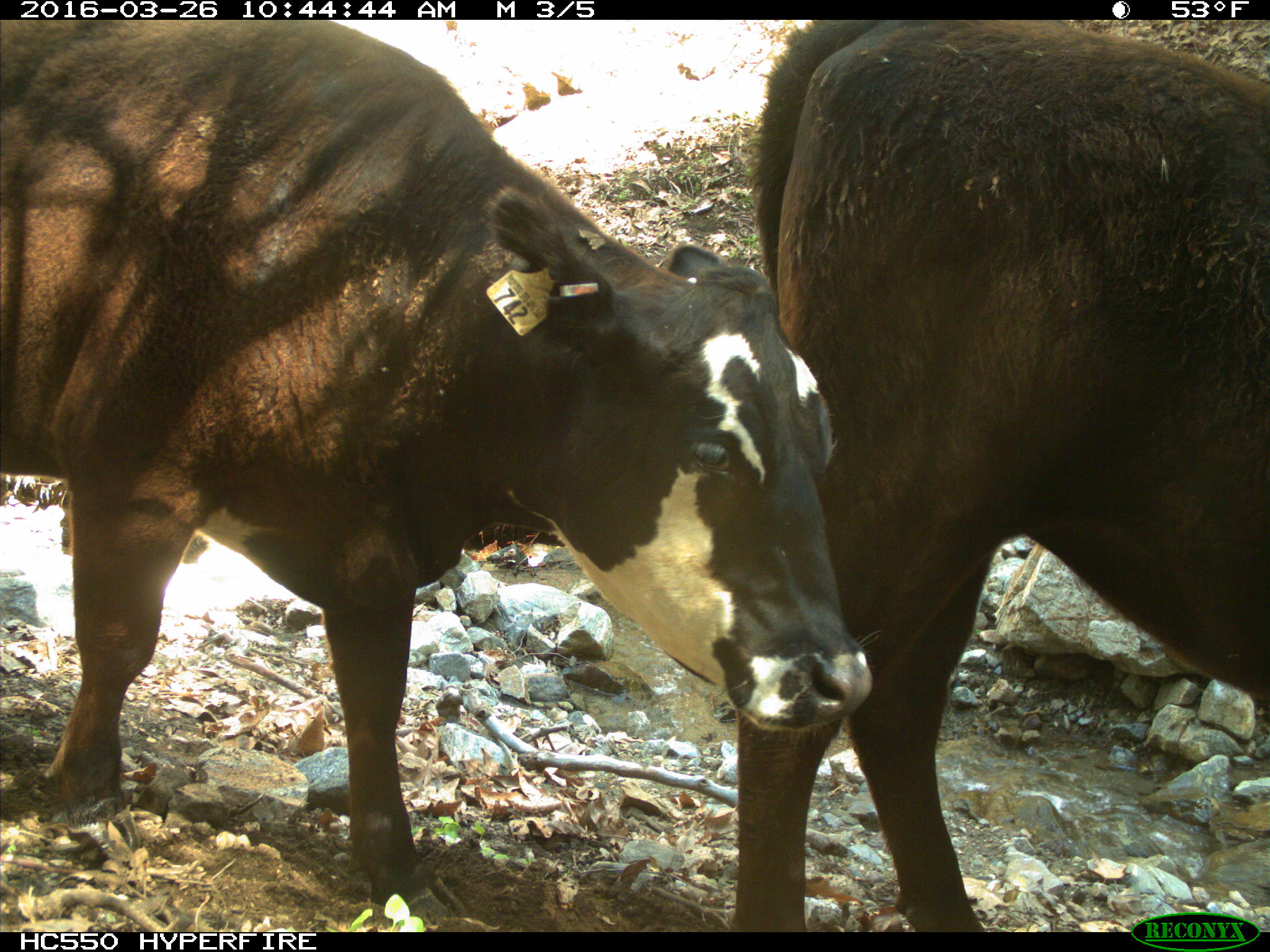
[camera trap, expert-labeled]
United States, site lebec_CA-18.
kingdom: Animalia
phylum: Chordata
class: Mammalia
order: Artiodactyla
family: Bovidae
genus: Bos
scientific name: Bos taurus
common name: domestic cow